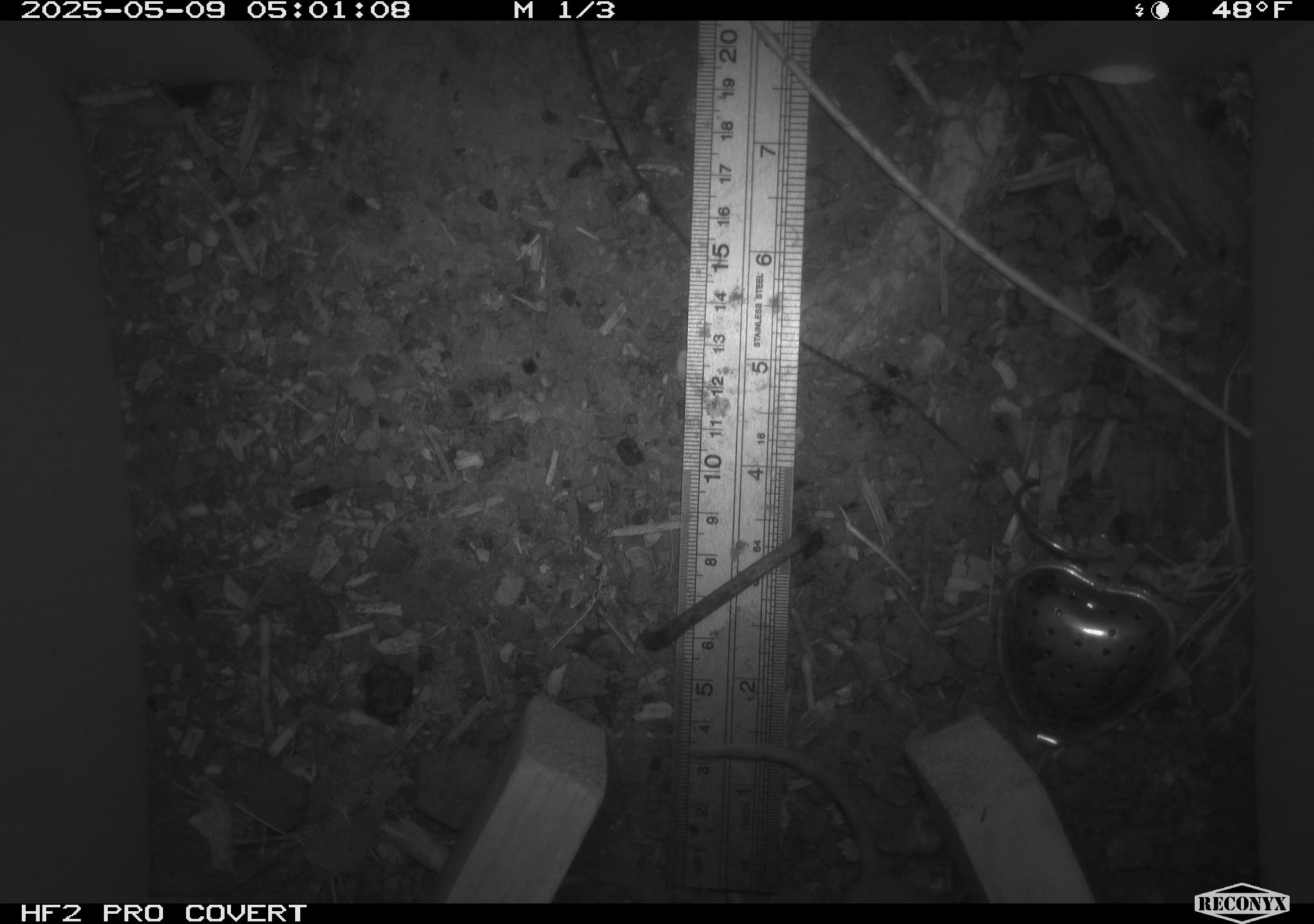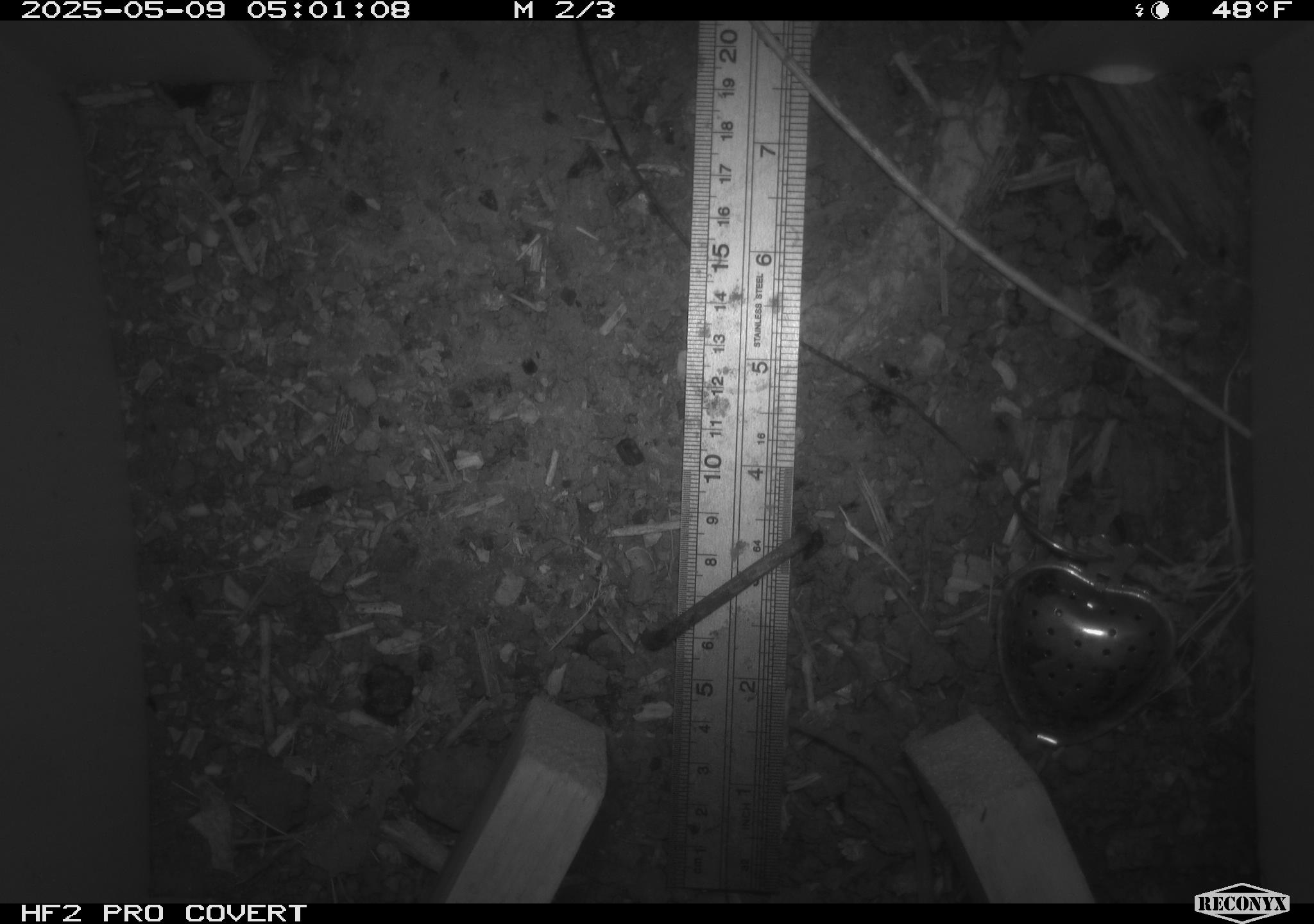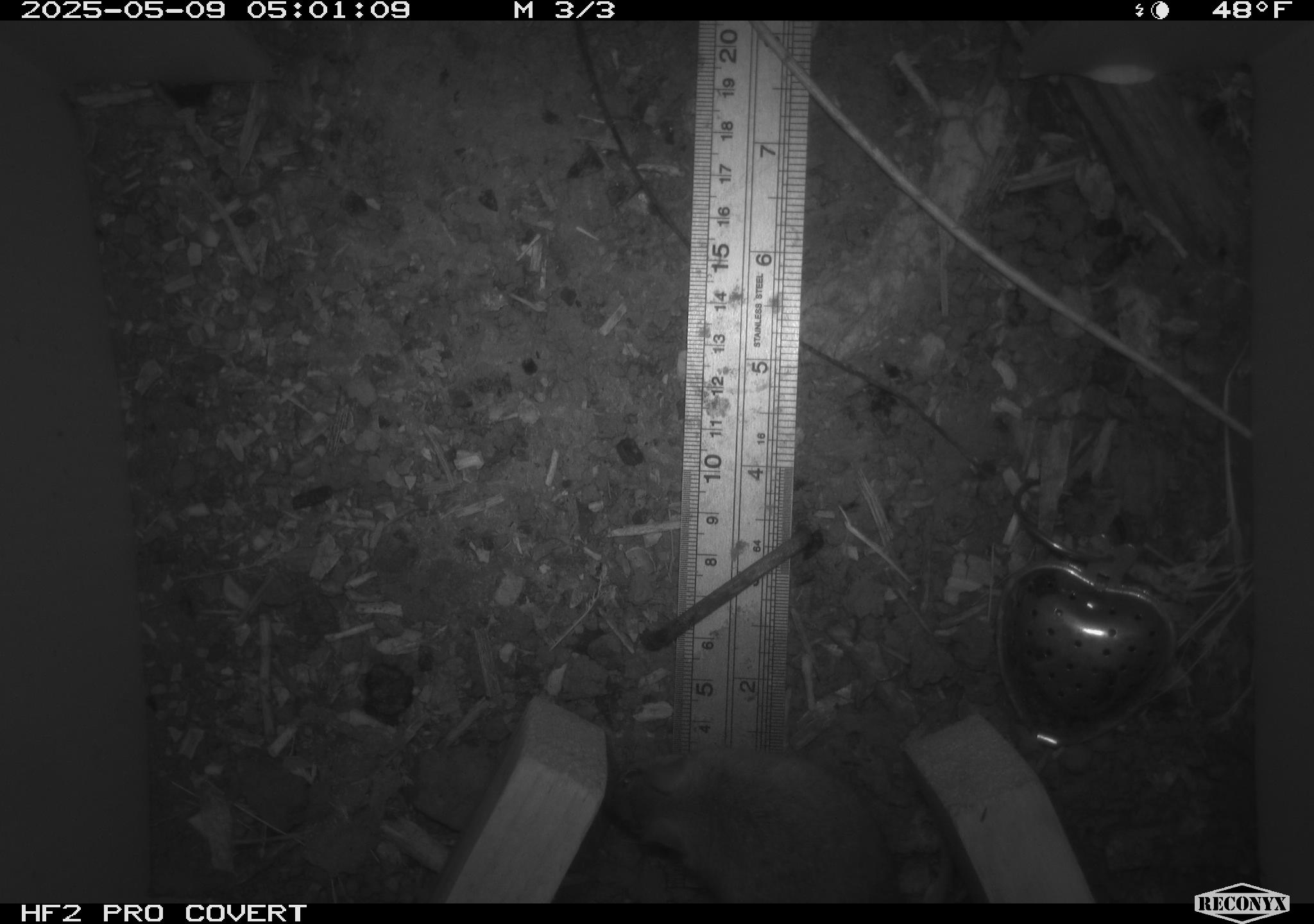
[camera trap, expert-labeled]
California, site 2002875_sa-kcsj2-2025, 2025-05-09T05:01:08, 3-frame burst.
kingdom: Animalia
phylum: Chordata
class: Mammalia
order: Rodentia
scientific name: Rodentia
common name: rodent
Rodent (Rodentia).